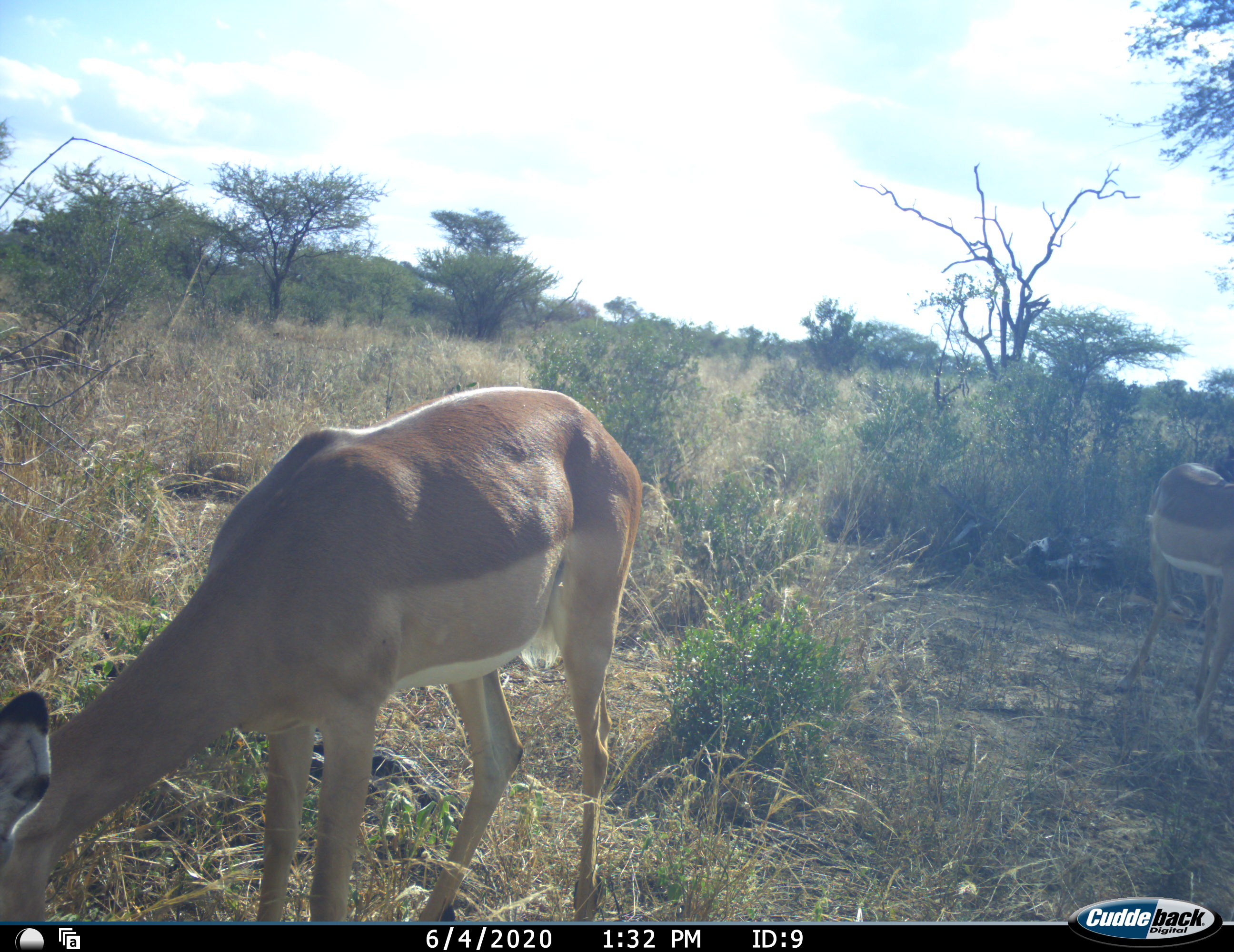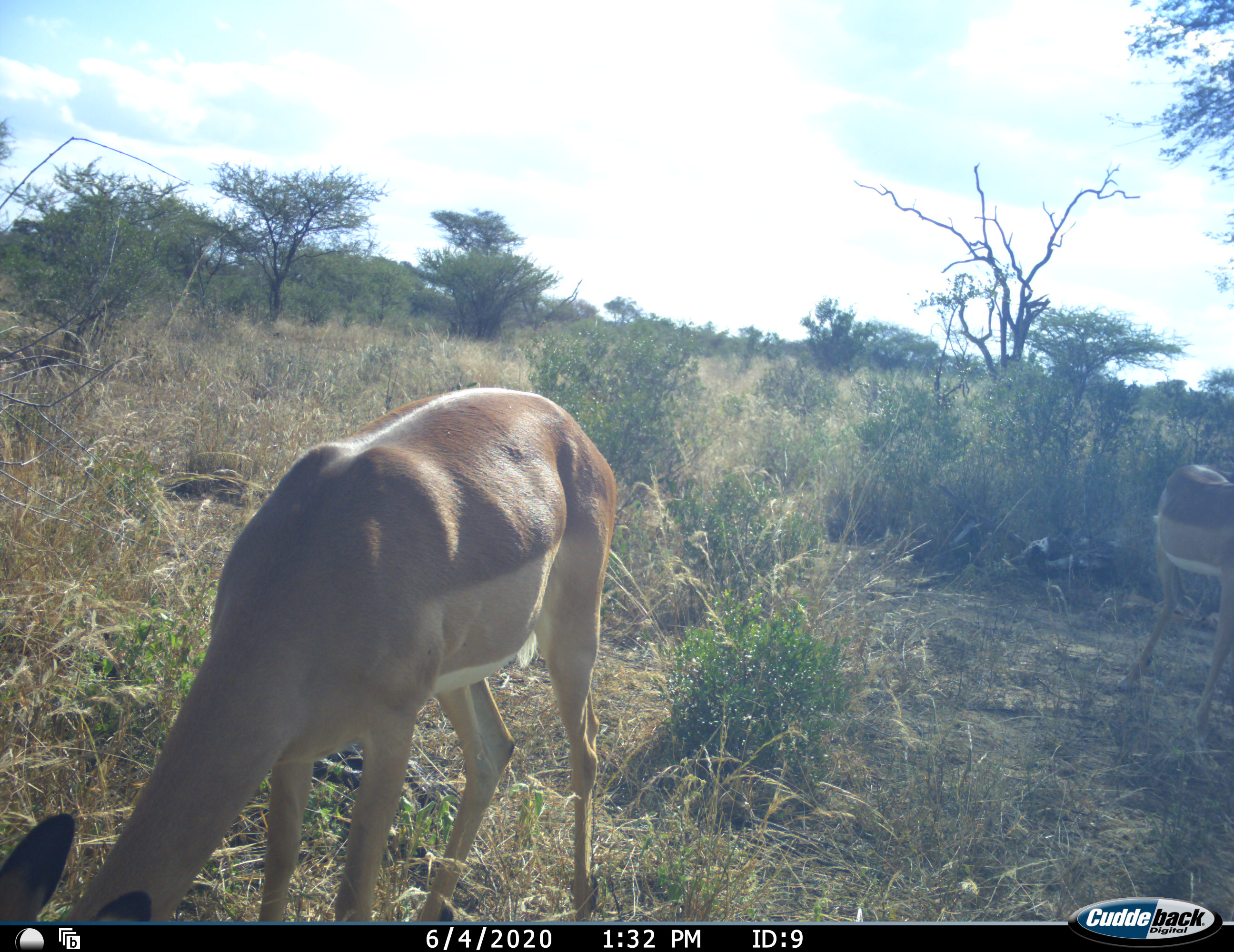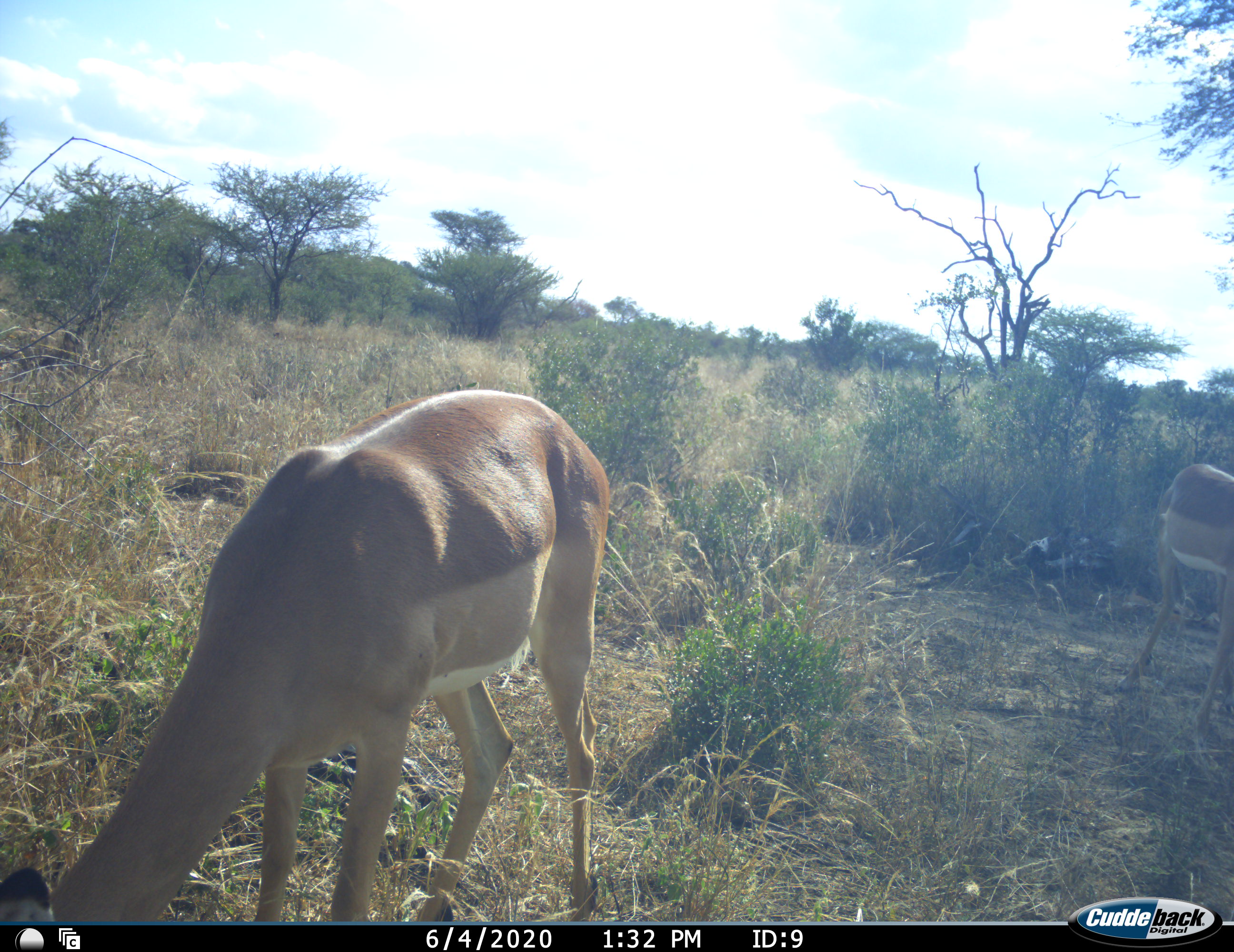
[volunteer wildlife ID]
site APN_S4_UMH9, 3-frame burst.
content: unidentified animal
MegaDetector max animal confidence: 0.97